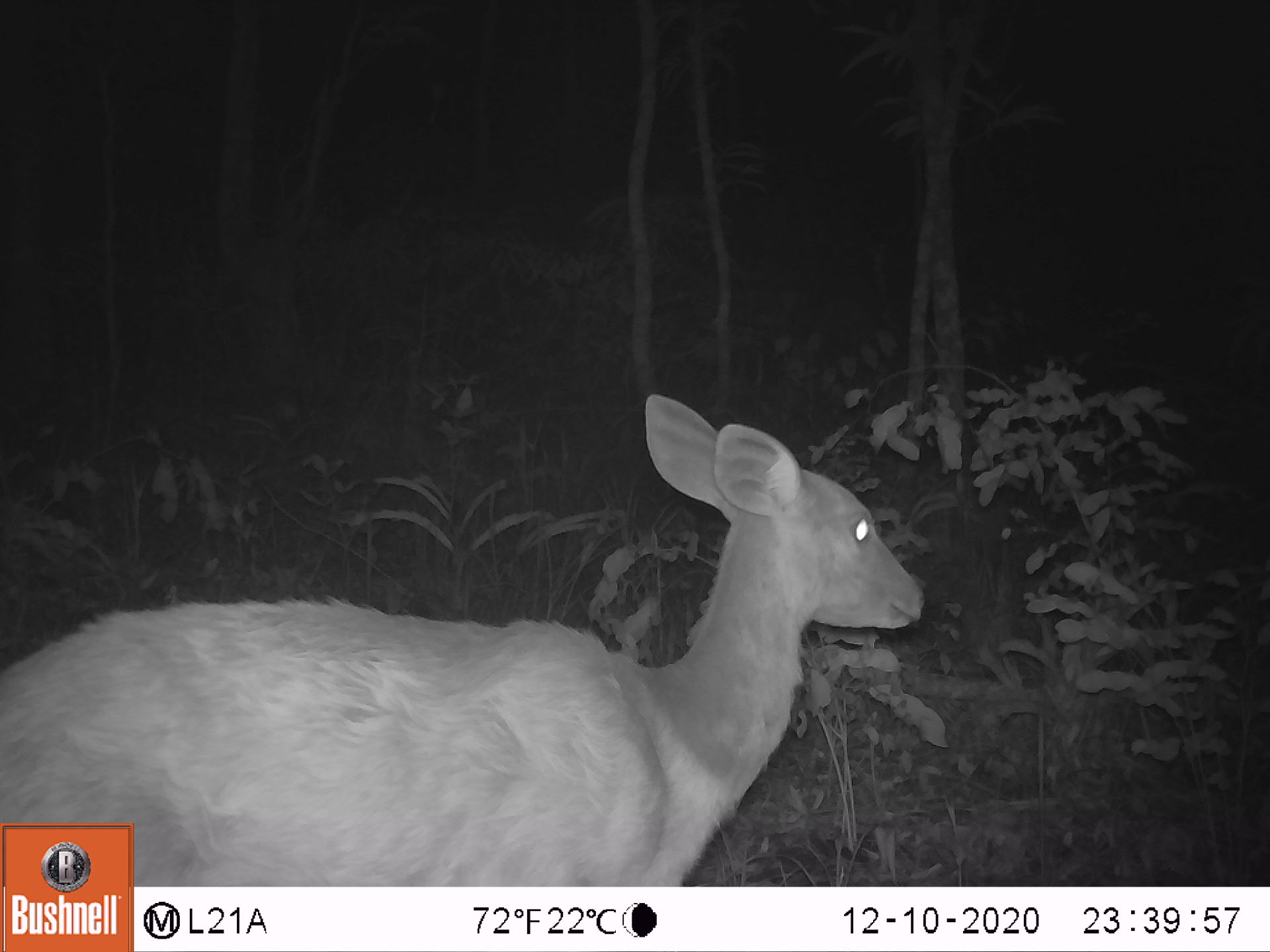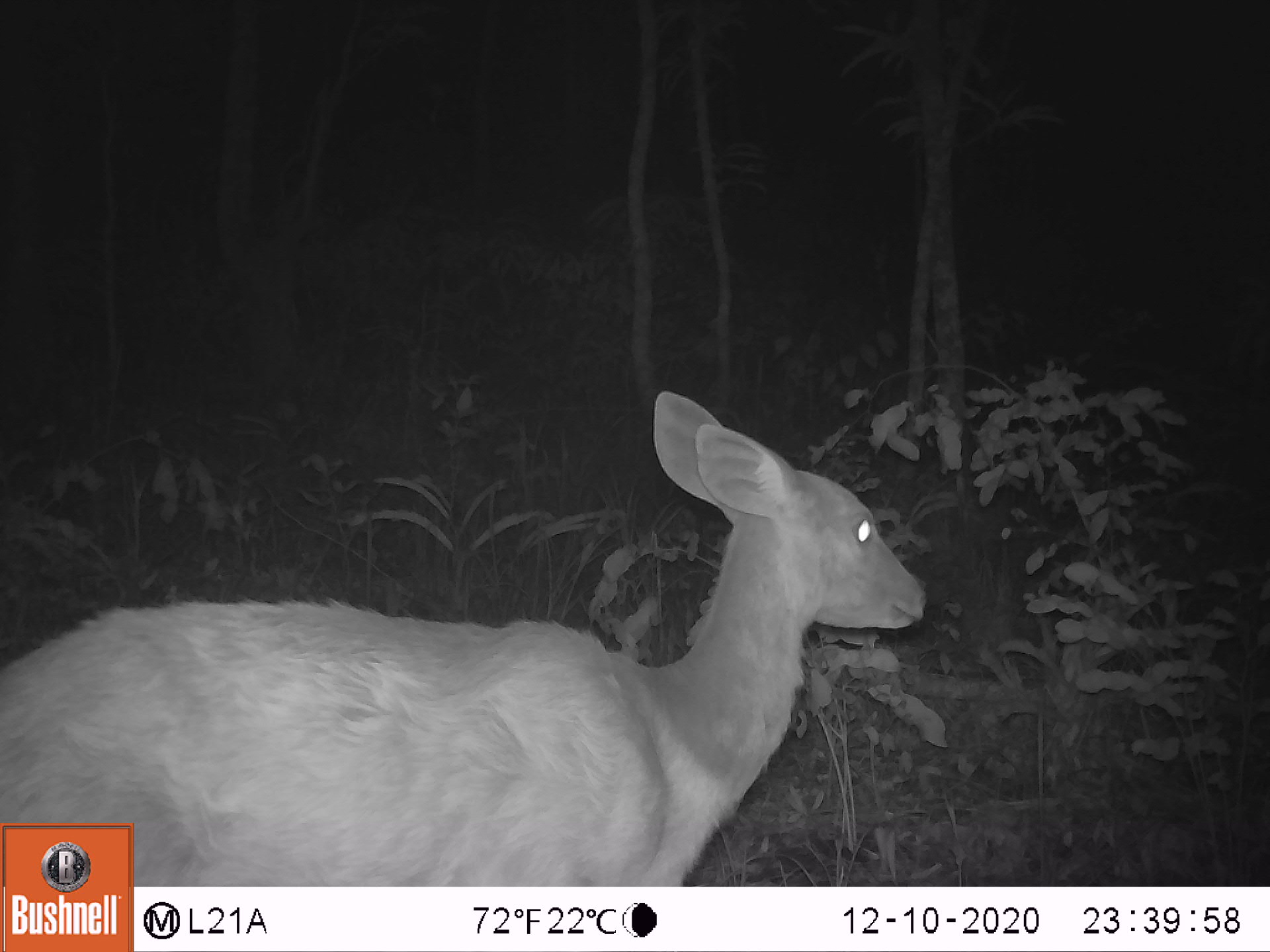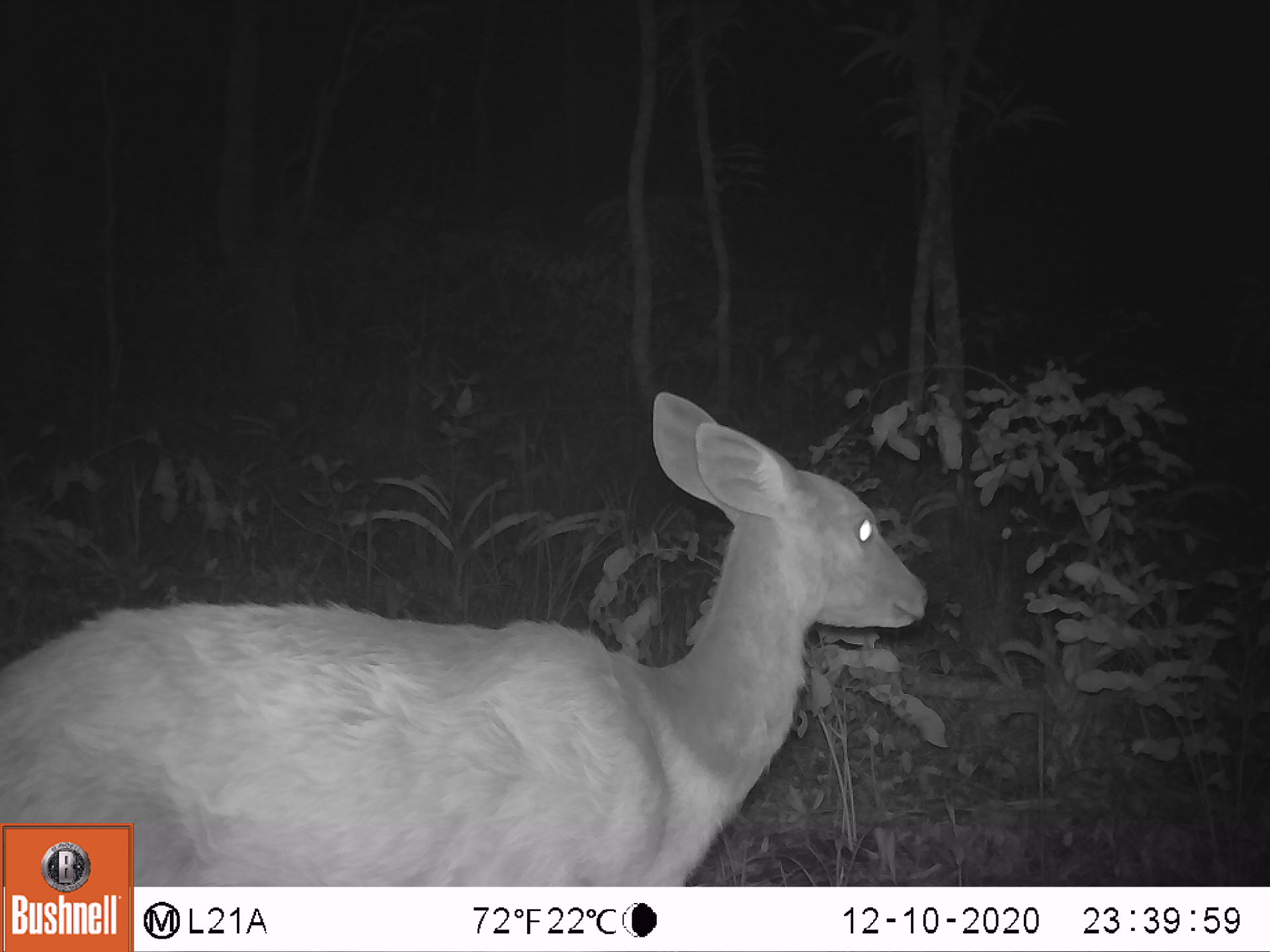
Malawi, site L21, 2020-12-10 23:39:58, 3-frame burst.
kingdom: Animalia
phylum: Chordata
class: Mammalia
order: Artiodactyla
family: Bovidae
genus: Tragelaphus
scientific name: Tragelaphus sylvaticus sylvaticus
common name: cape bushbuck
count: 1